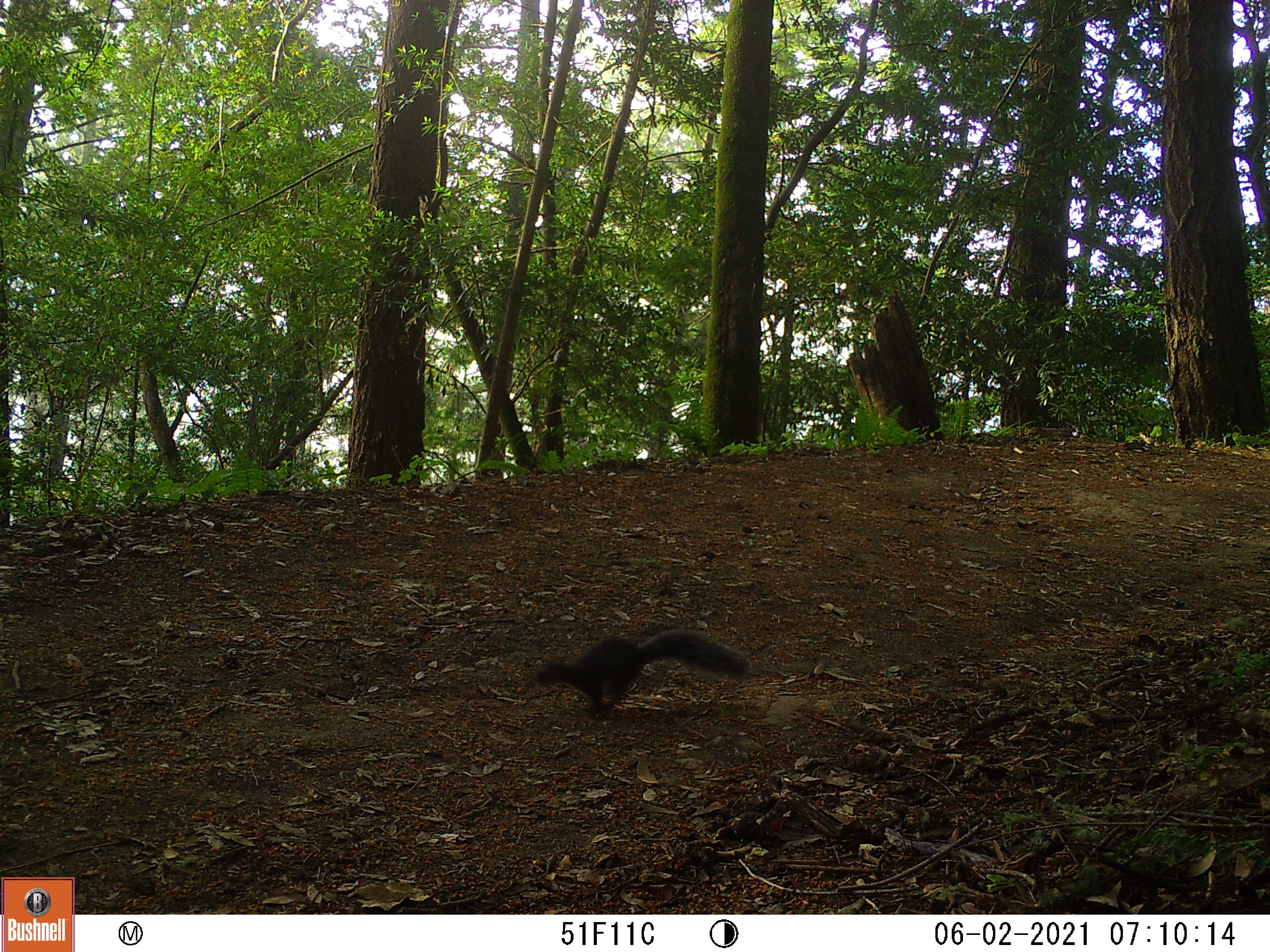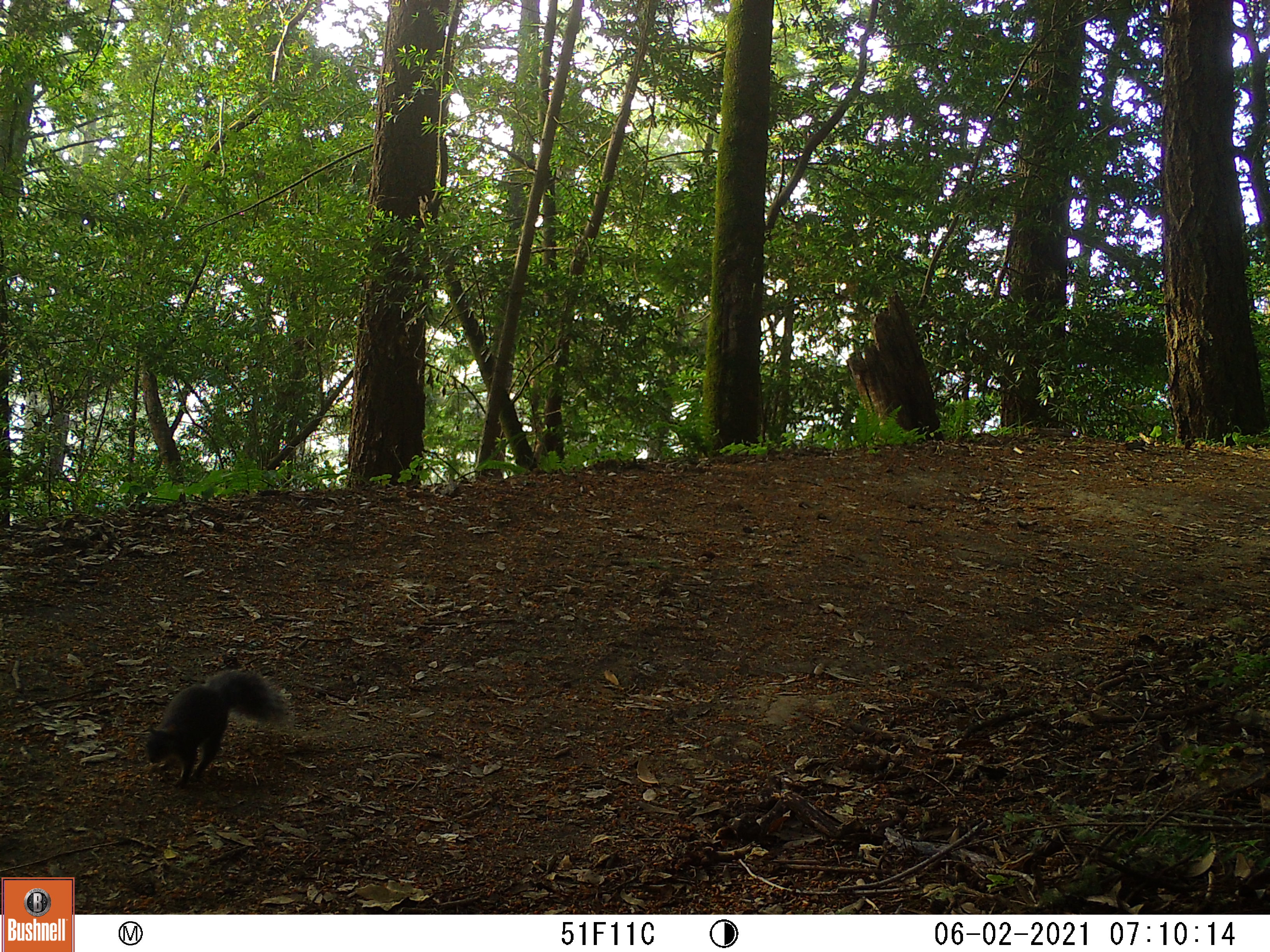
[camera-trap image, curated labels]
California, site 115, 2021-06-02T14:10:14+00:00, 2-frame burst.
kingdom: Animalia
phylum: Chordata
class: Mammalia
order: Rodentia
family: Sciuridae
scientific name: Sciuridae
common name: squirrel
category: unknown squirrel